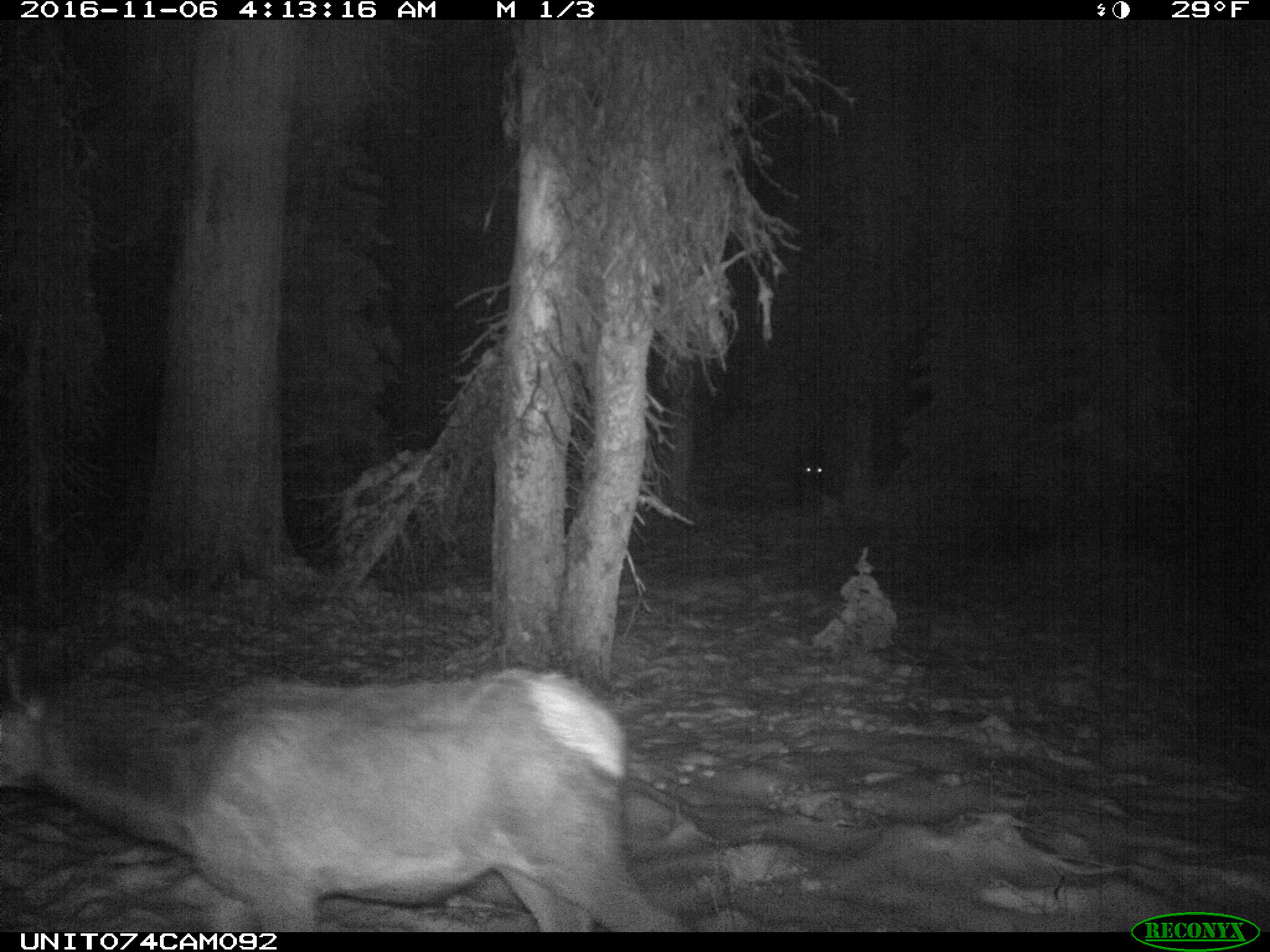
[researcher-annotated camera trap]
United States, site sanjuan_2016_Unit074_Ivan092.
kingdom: Animalia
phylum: Chordata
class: Mammalia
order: Artiodactyla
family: Cervidae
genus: Cervus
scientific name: Cervus elaphus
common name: red deer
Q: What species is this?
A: Cervus elaphus (red deer).